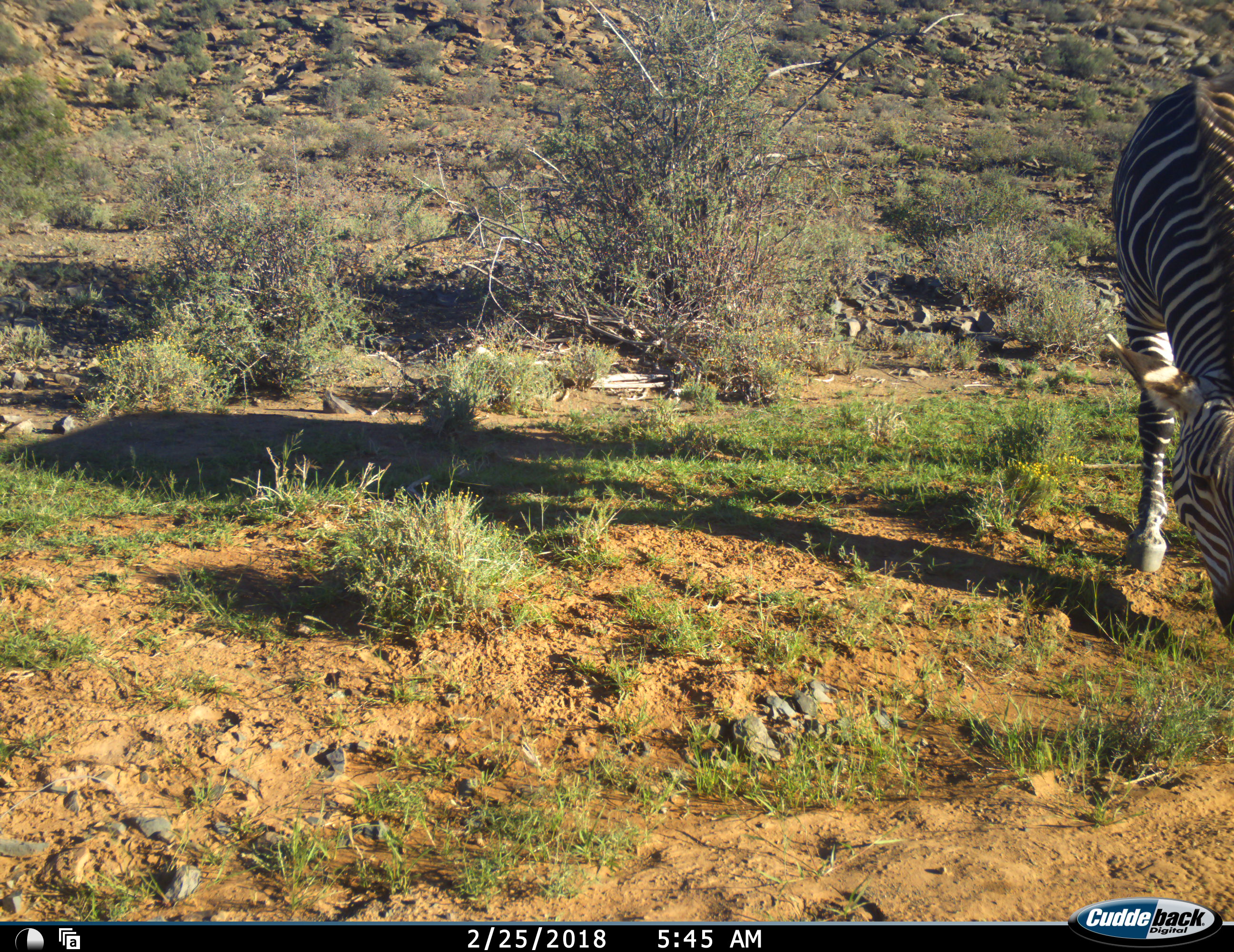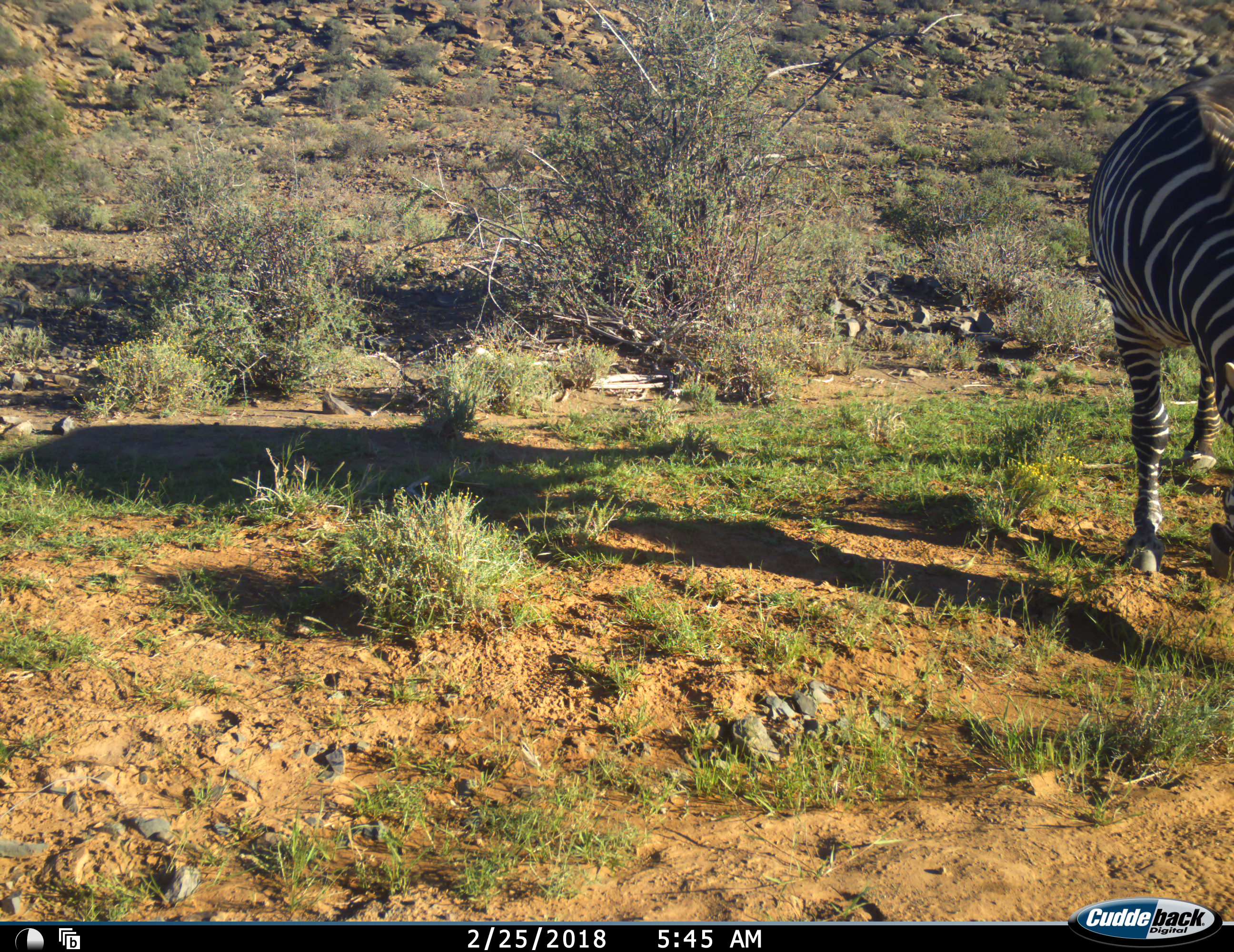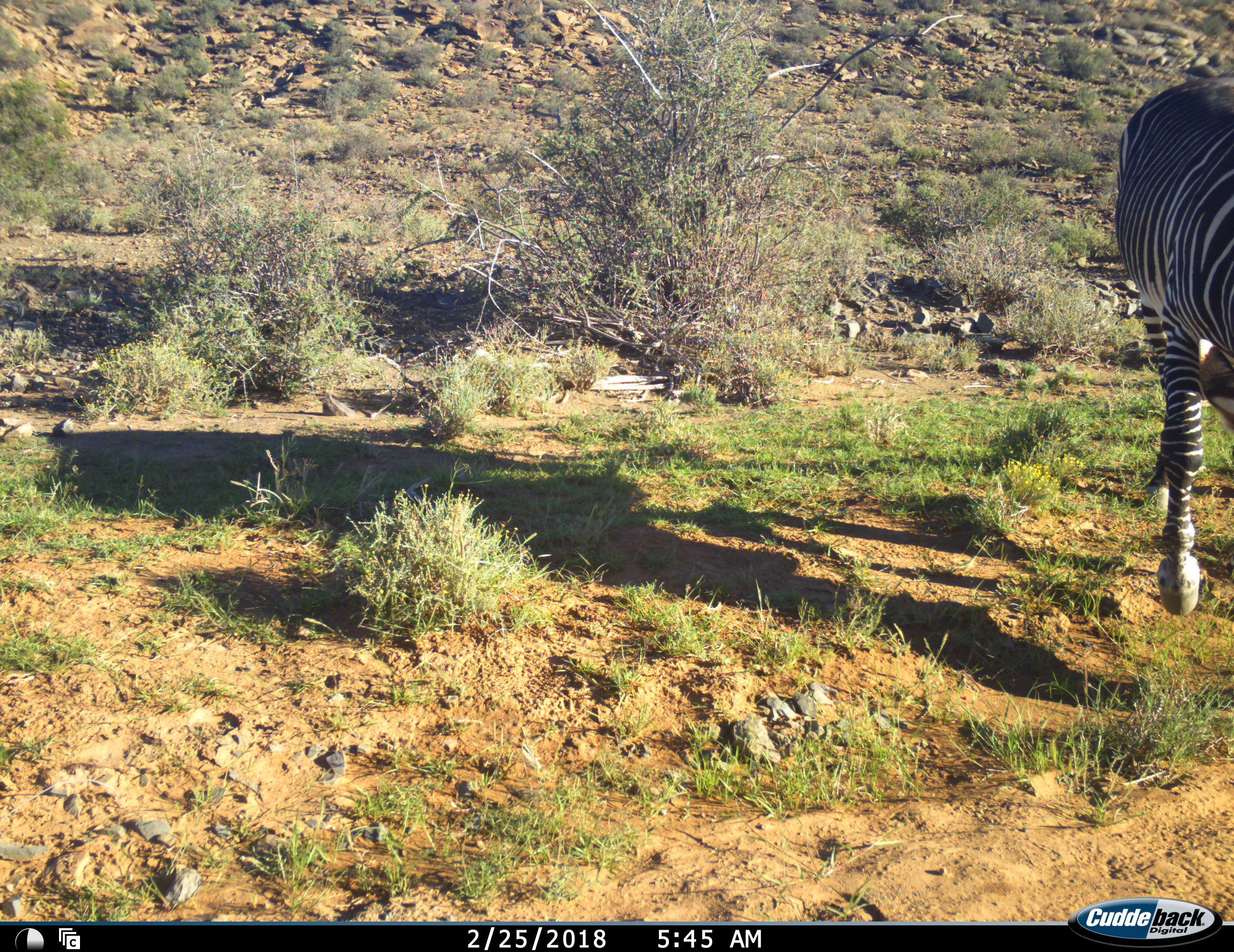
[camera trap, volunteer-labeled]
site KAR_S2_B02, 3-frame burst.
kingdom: Animalia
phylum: Chordata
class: Mammalia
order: Perissodactyla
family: Equidae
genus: Equus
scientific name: Equus zebra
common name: mountain zebra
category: zebramountain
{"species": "zebramountain (mountain zebra) (Equus zebra)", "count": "1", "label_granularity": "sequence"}